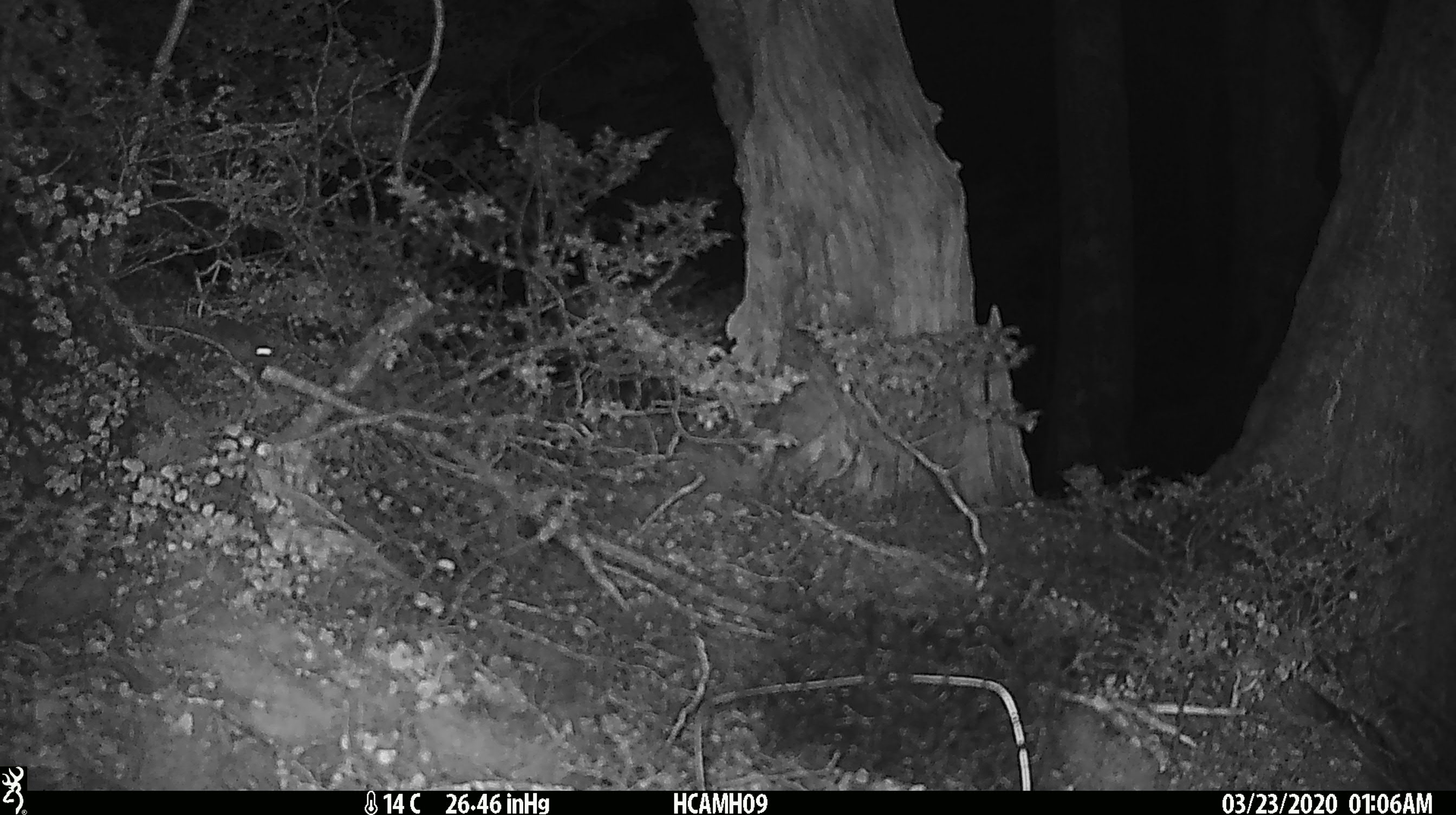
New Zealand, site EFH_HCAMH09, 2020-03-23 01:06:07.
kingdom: Animalia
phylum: Chordata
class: Mammalia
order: Rodentia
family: Muridae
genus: Mus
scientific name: Mus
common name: mouse